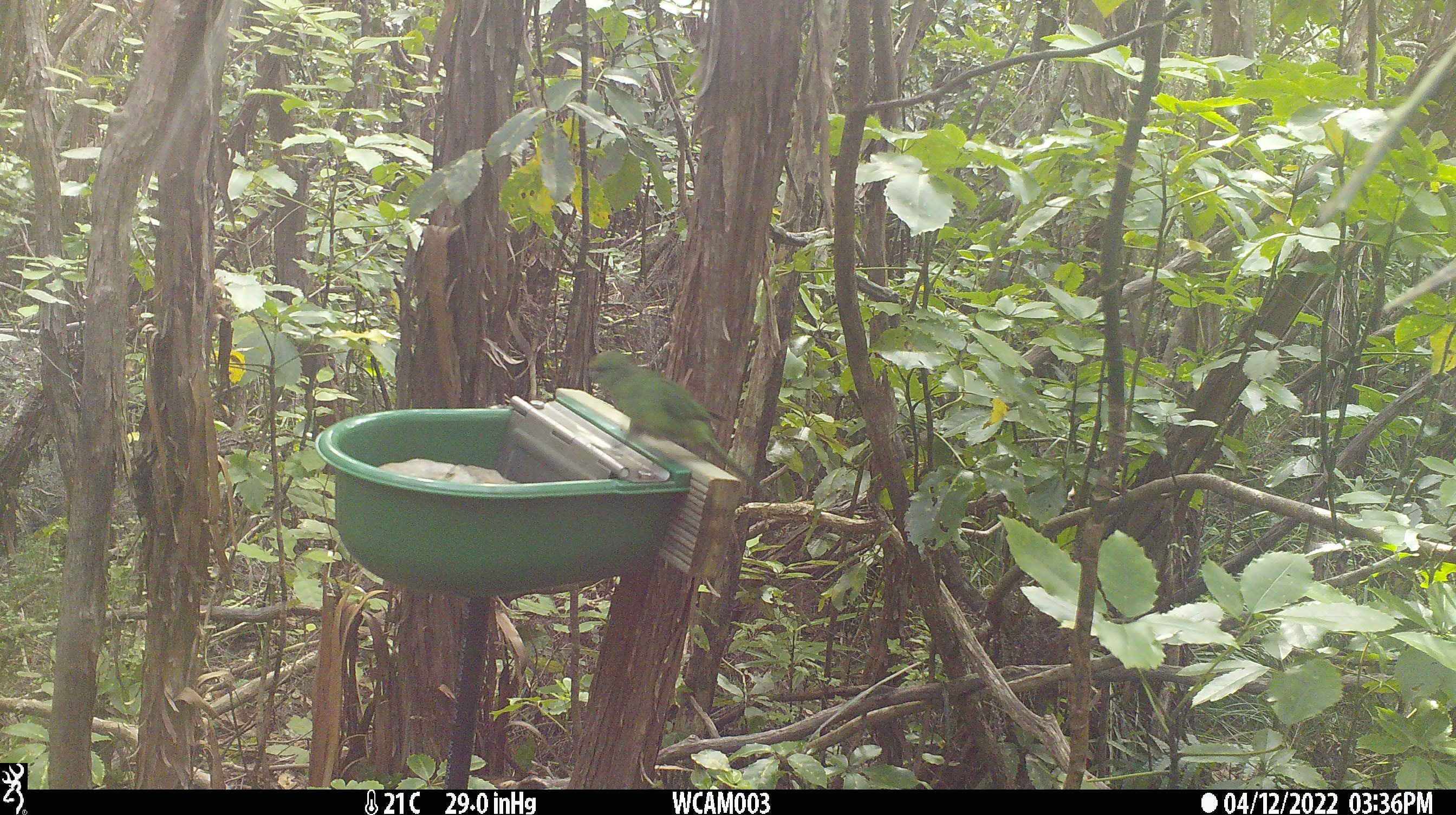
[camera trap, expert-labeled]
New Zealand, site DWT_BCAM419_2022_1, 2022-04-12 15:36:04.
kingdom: Animalia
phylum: Chordata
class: Aves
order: Psittaciformes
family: Psittaculidae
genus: Cyanoramphus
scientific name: Cyanoramphus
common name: parakeet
Parakeet (Cyanoramphus).